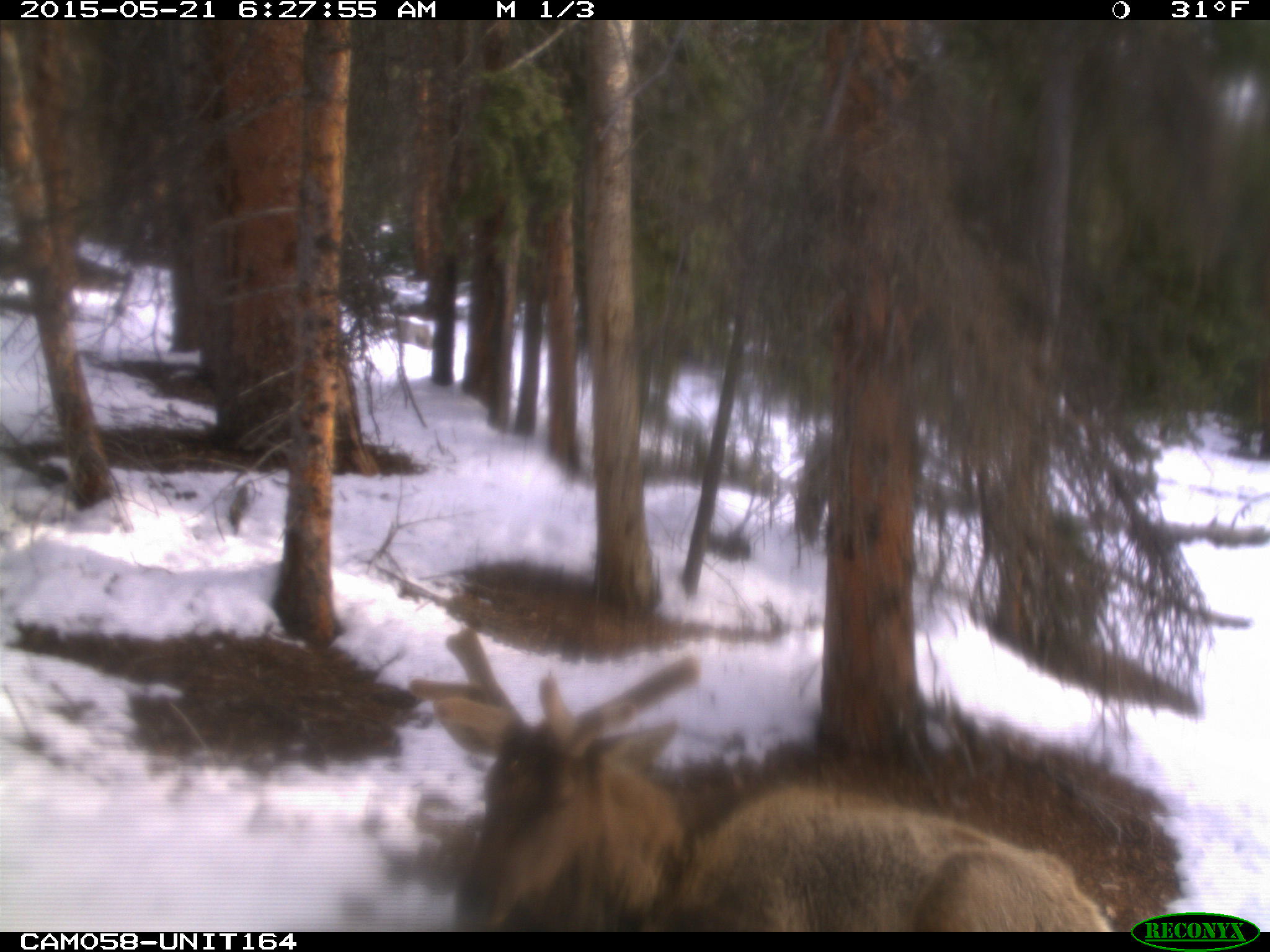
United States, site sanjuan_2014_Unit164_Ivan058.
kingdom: Animalia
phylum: Chordata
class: Mammalia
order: Artiodactyla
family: Cervidae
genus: Cervus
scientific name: Cervus elaphus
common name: red deer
Cervus elaphus (red deer).